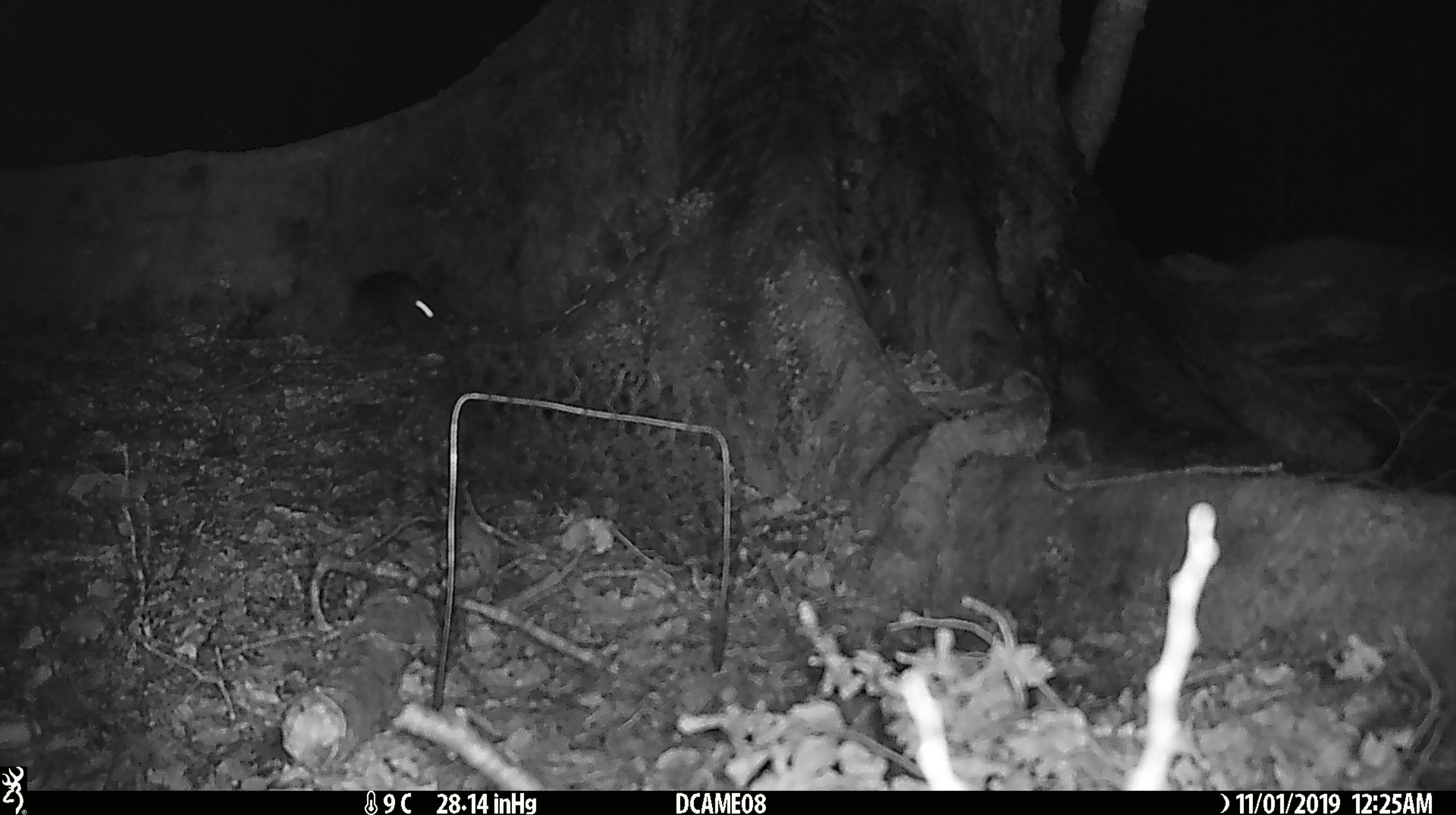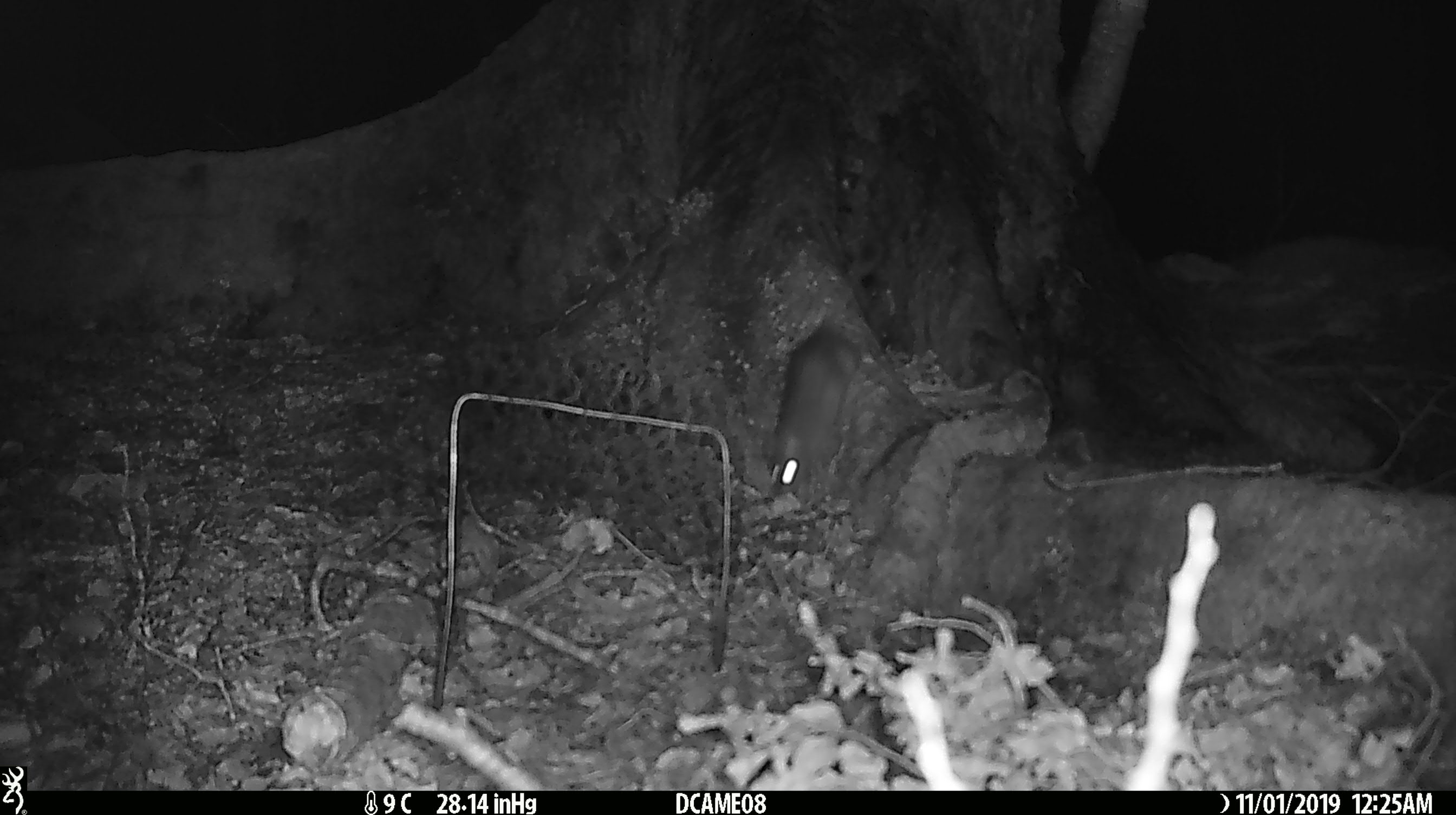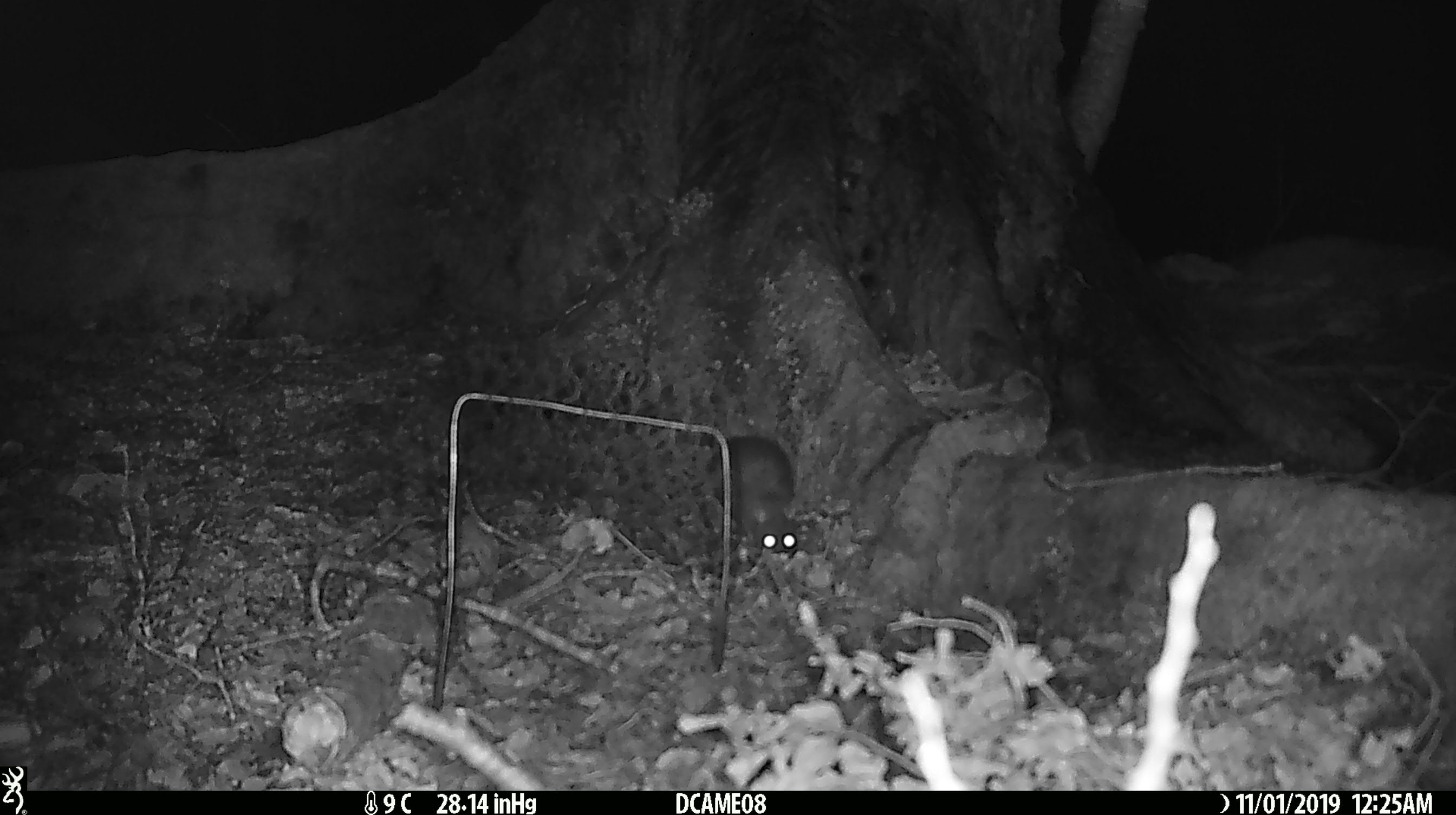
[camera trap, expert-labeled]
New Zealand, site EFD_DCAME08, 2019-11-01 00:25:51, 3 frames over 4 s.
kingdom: Animalia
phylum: Chordata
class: Mammalia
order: Rodentia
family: Muridae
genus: Rattus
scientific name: Rattus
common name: rat